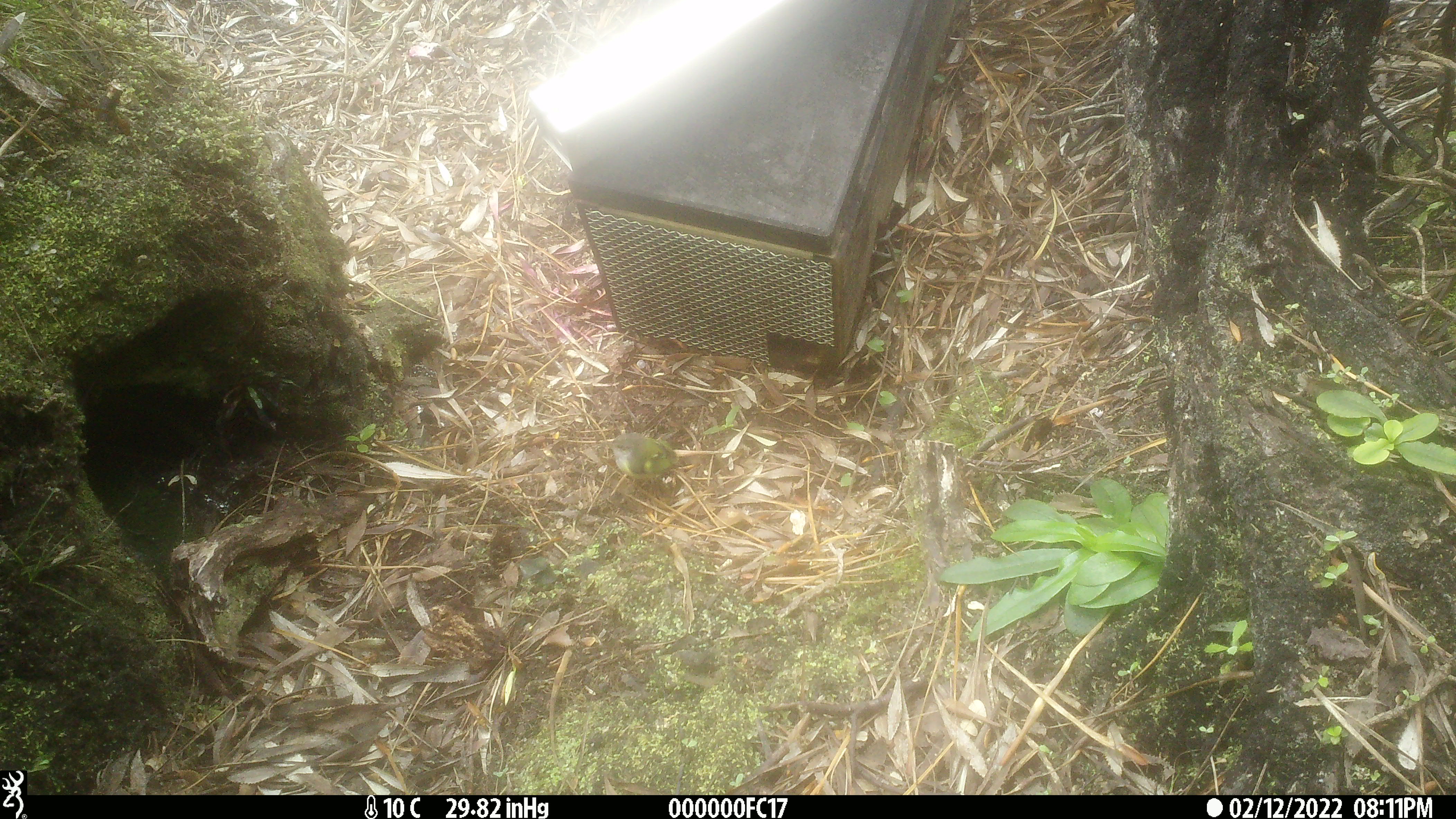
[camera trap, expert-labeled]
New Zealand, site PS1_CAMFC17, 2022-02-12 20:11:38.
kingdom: Animalia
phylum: Chordata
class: Aves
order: Passeriformes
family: Acanthisittidae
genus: Acanthisitta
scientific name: Acanthisitta chloris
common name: rifleman